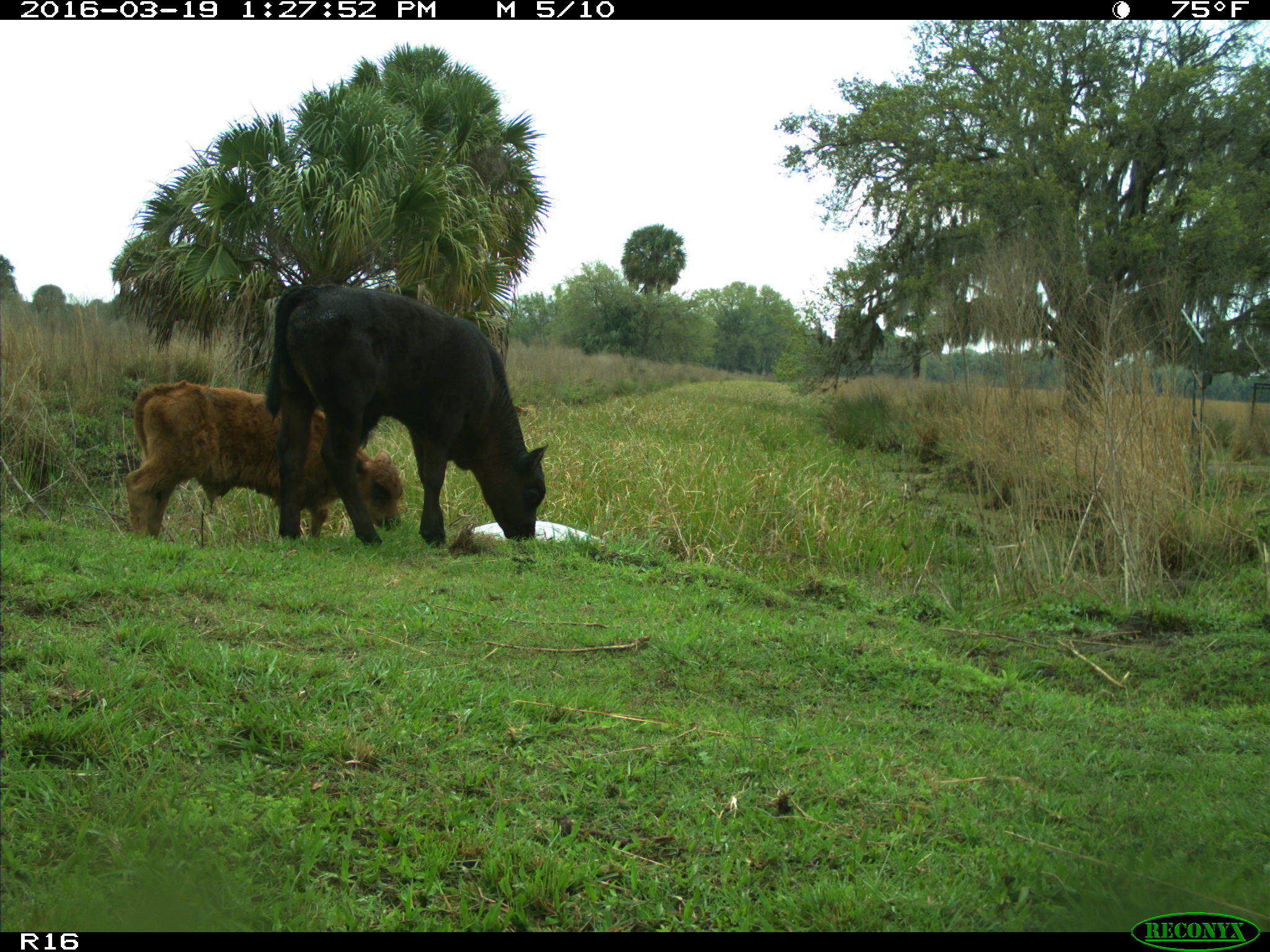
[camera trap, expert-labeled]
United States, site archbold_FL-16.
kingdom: Animalia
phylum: Chordata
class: Mammalia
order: Artiodactyla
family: Bovidae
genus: Bos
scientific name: Bos taurus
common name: domestic cow